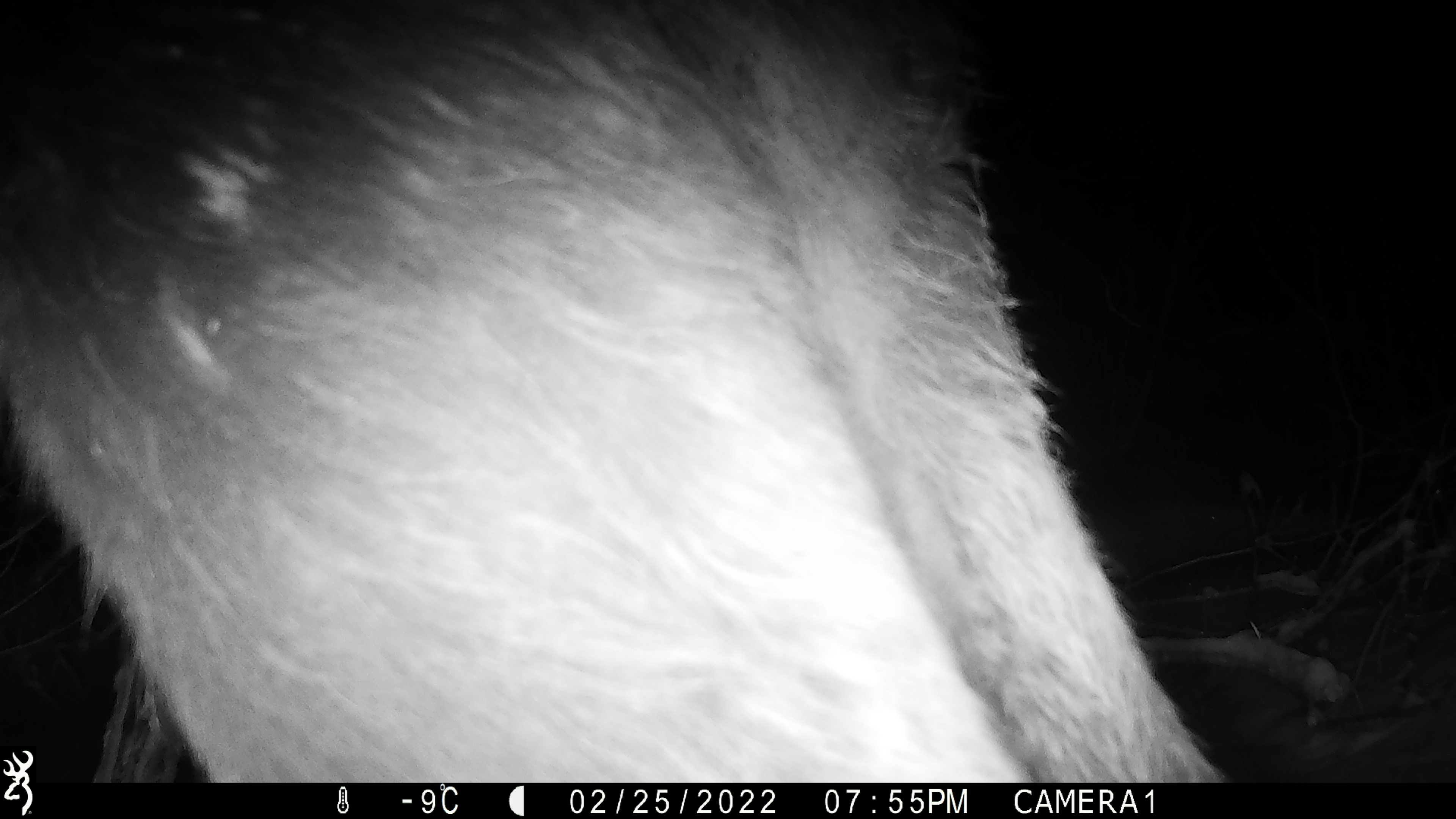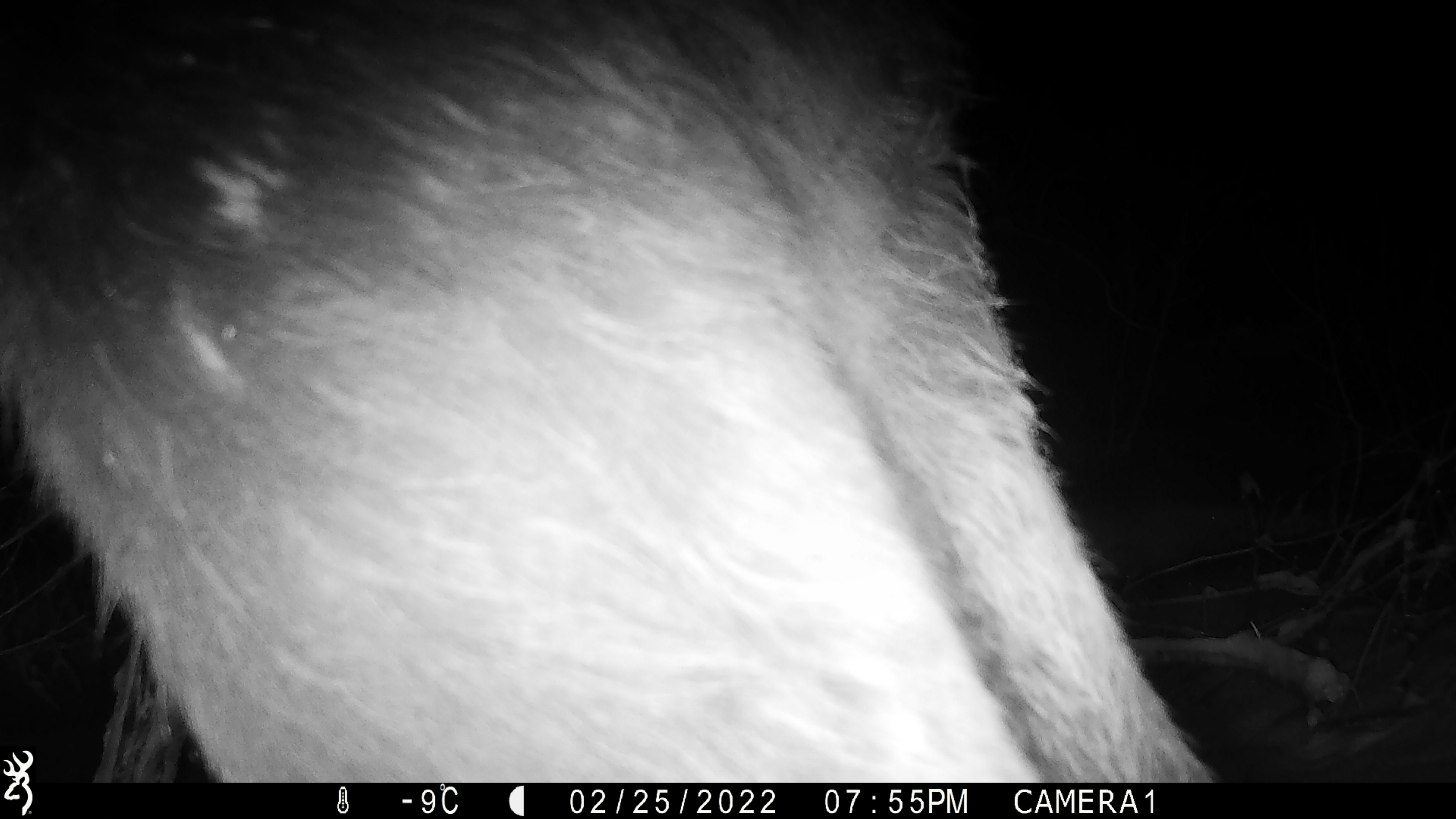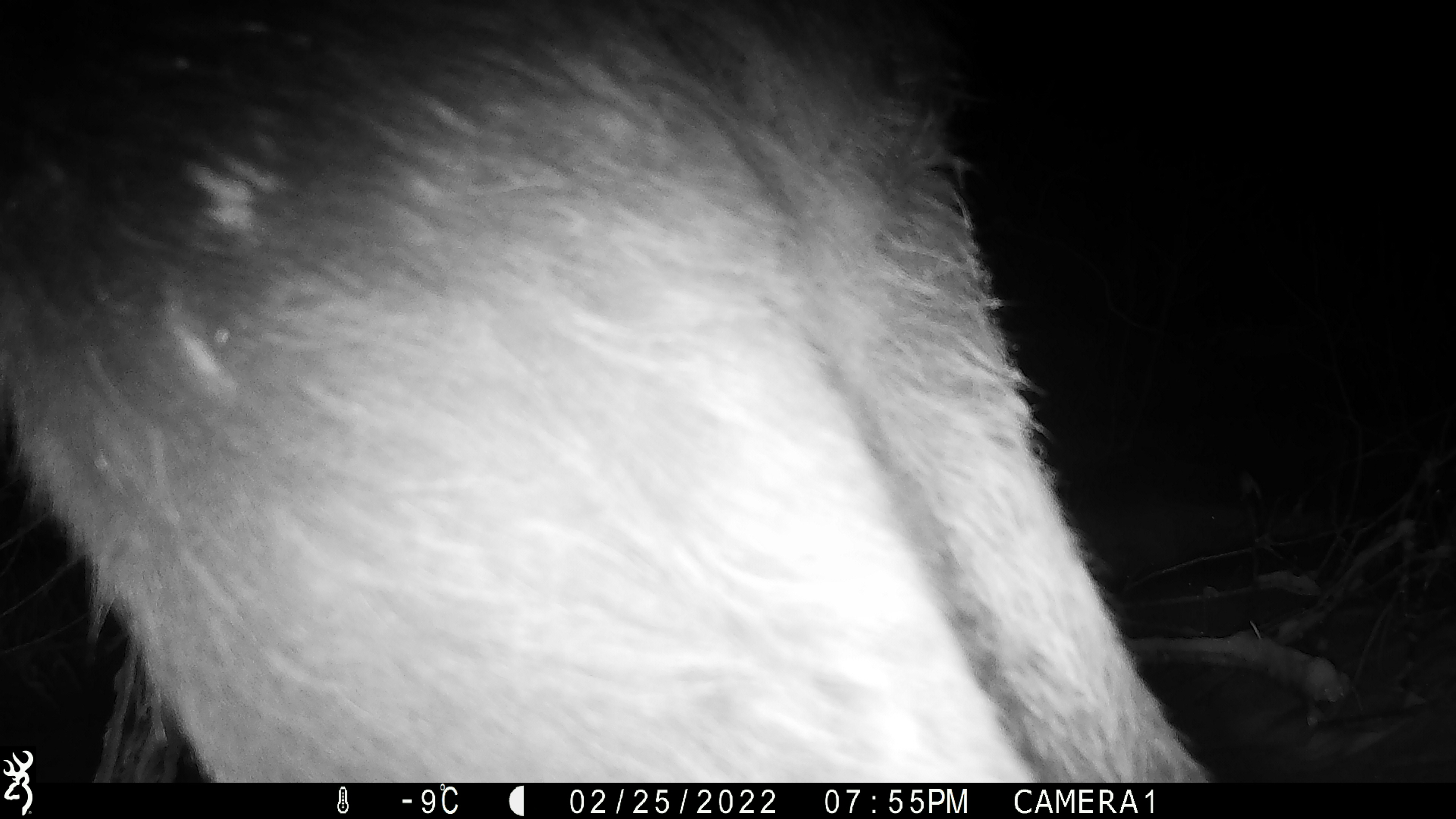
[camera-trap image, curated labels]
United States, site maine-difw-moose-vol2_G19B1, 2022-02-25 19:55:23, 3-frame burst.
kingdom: Animalia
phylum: Chordata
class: Mammalia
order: Artiodactyla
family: Cervidae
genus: Alces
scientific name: Alces alces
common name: moose